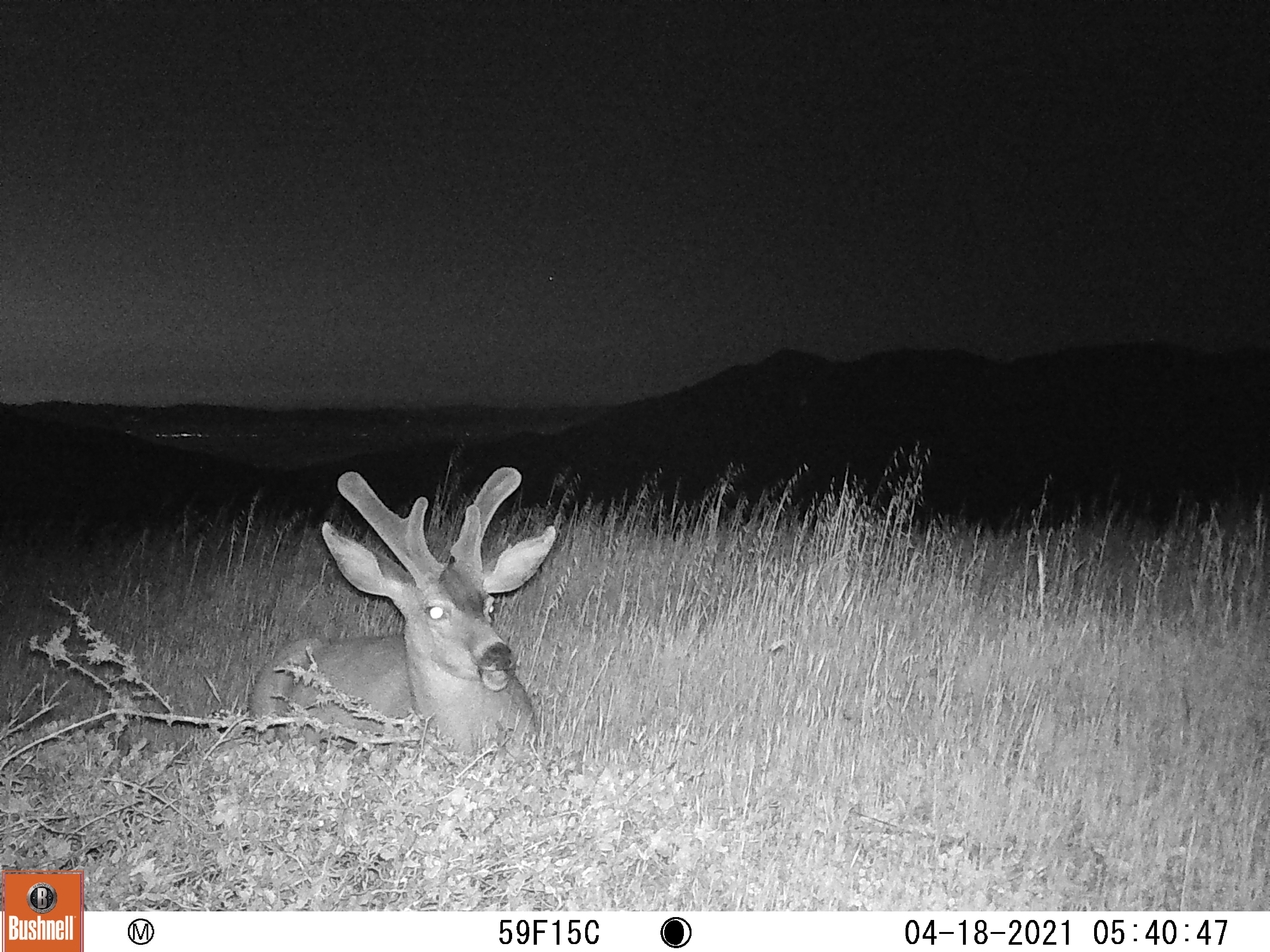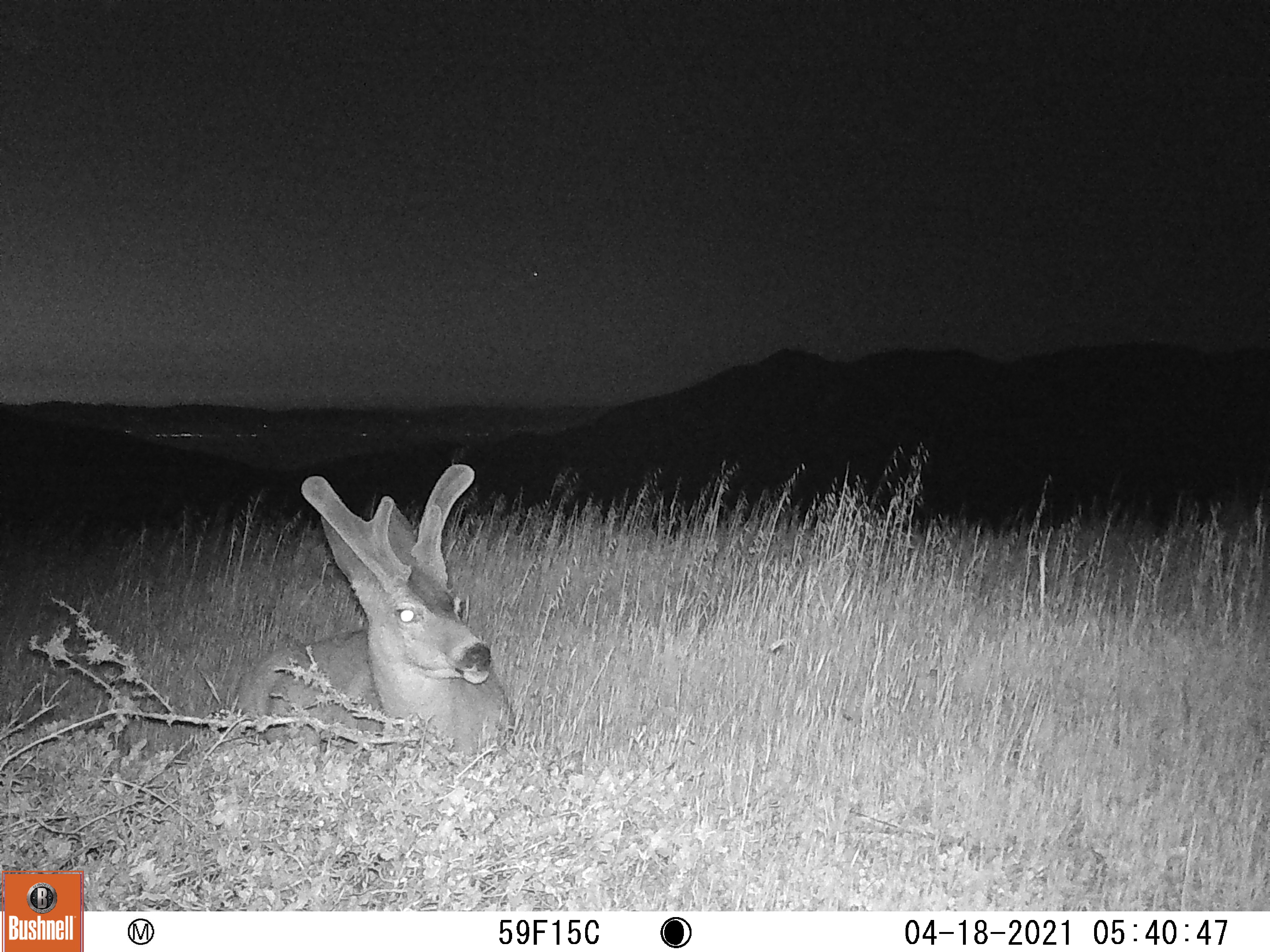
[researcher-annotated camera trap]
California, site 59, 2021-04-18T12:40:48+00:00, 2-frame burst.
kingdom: Animalia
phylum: Chordata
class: Mammalia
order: Artiodactyla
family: Cervidae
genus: Odocoileus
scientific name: Odocoileus hemionus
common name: mule deer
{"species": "mule deer (Odocoileus hemionus)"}